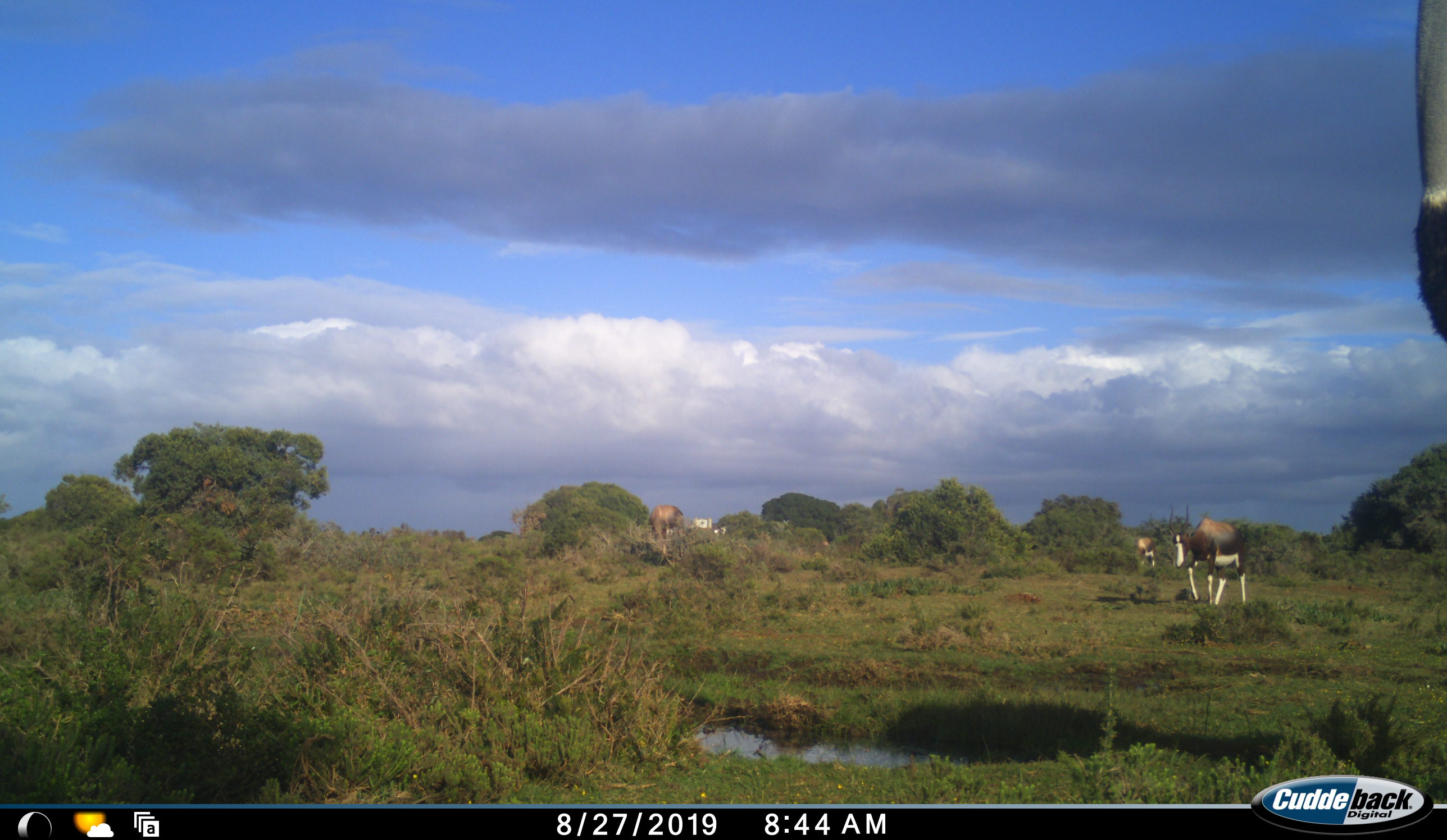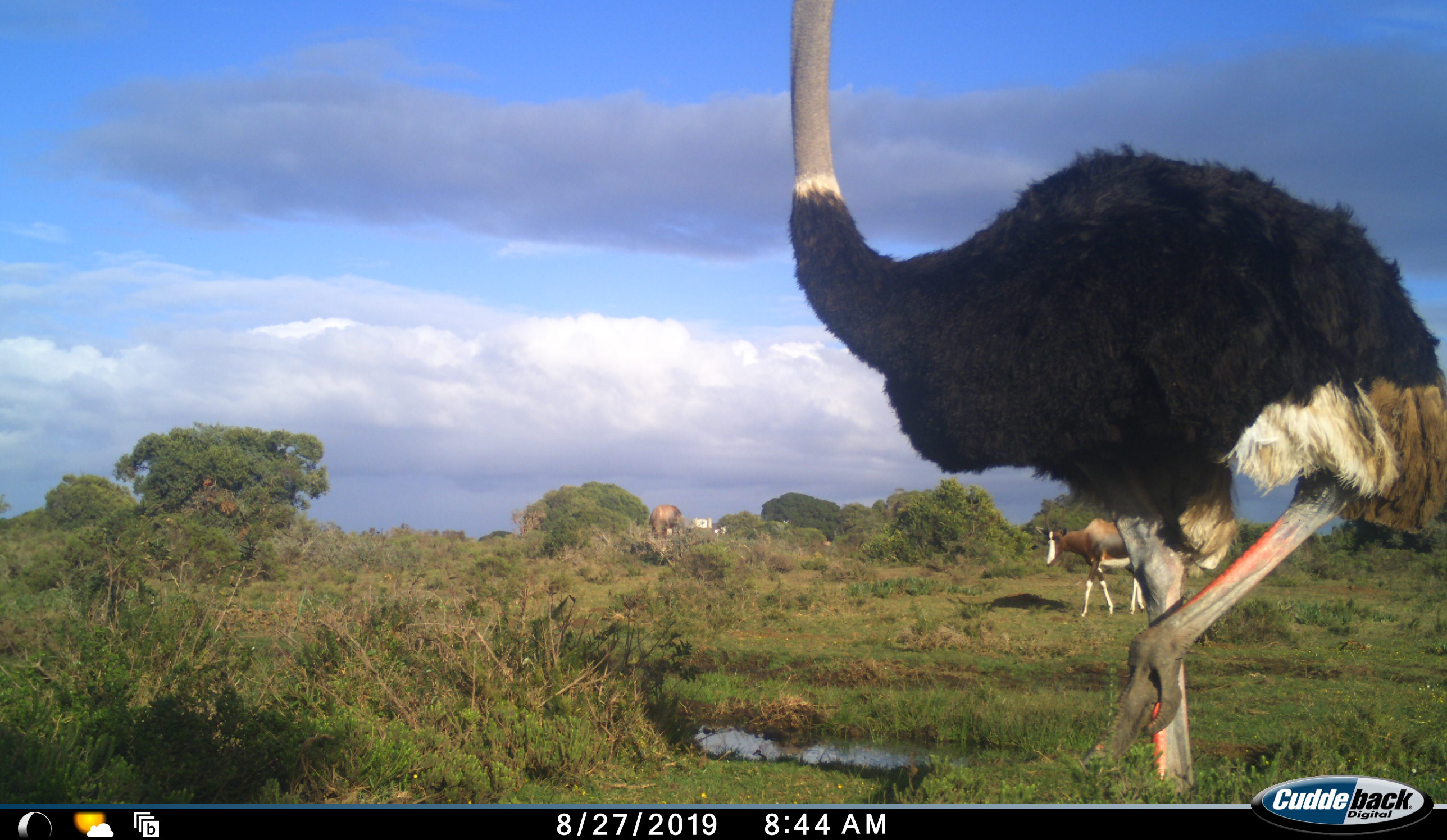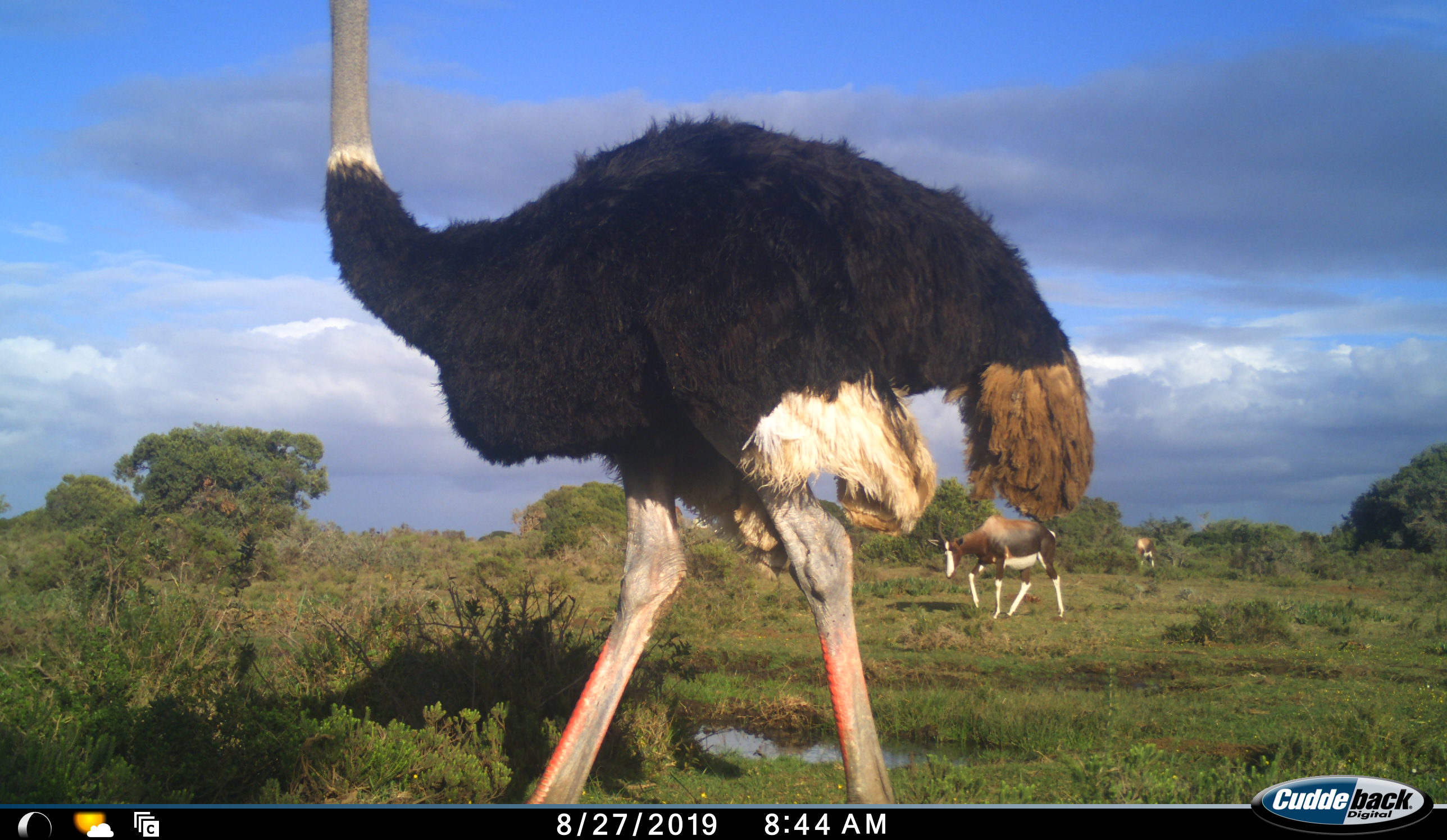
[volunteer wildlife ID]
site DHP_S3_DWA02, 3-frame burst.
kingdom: Animalia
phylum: Chordata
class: Mammalia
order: Artiodactyla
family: Bovidae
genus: Damaliscus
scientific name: Damaliscus pygargus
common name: bontebok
Bontebok (Damaliscus pygargus), count 3. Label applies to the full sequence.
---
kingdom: Animalia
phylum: Chordata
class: Aves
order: Struthioniformes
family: Struthionidae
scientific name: Struthionidae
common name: ostrich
Ostrich (Struthionidae), count 1. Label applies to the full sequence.